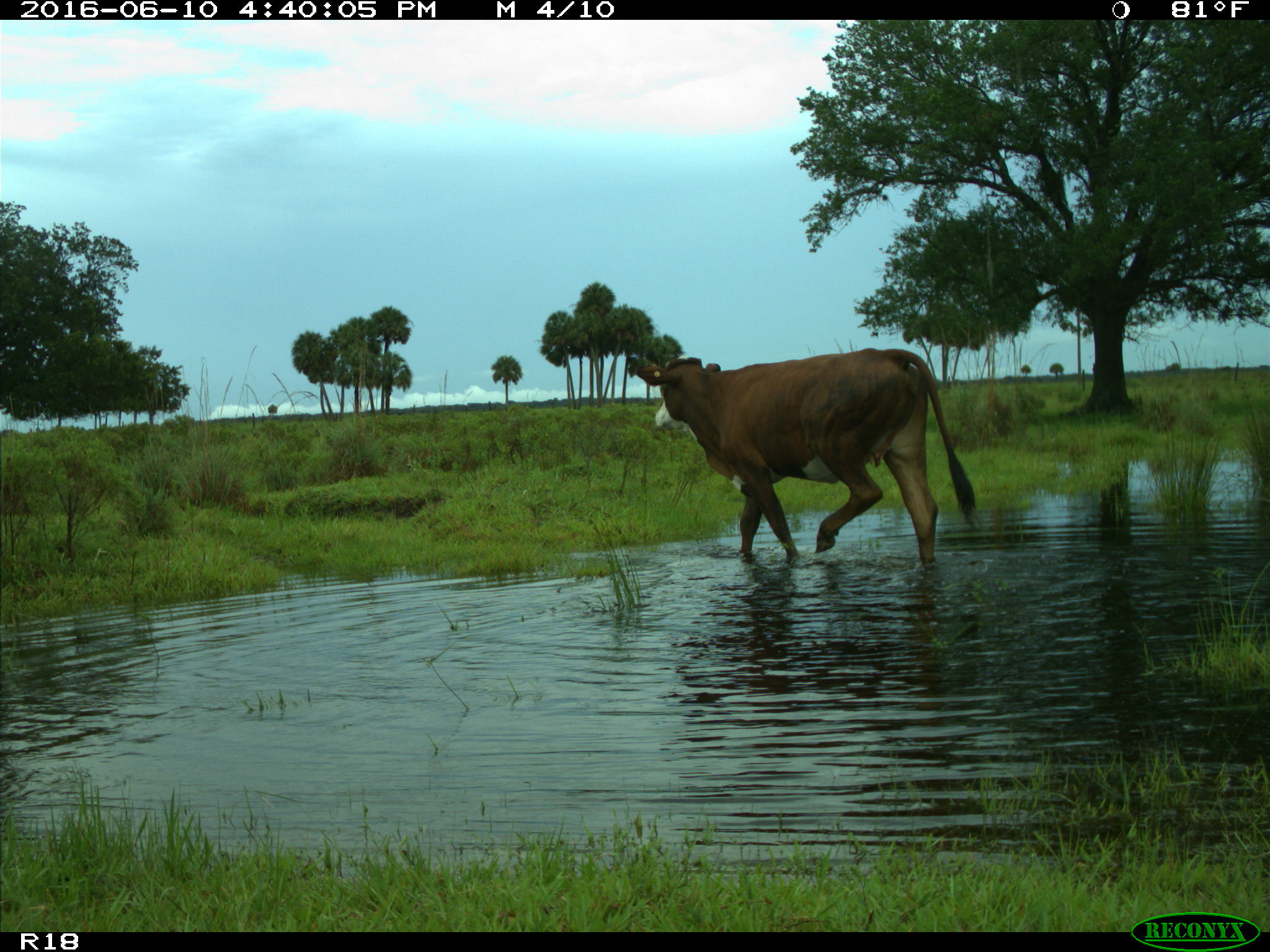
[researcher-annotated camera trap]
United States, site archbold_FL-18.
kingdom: Animalia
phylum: Chordata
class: Mammalia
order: Artiodactyla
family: Bovidae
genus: Bos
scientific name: Bos taurus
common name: domestic cow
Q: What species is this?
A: Bos taurus (domestic cow).